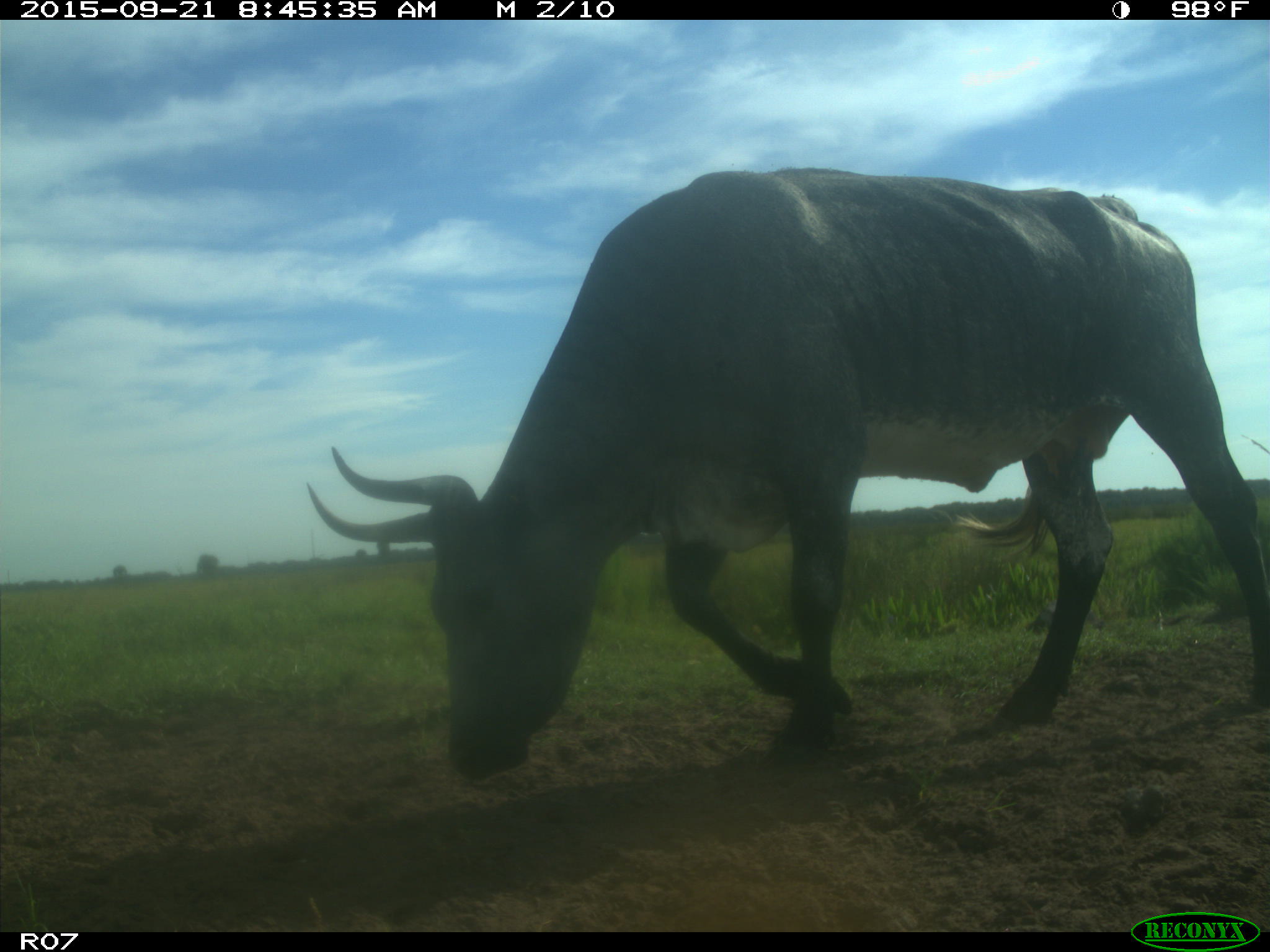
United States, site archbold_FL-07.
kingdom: Animalia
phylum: Chordata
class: Mammalia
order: Artiodactyla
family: Bovidae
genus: Bos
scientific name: Bos taurus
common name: domestic cow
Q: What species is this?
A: Bos taurus (domestic cow).